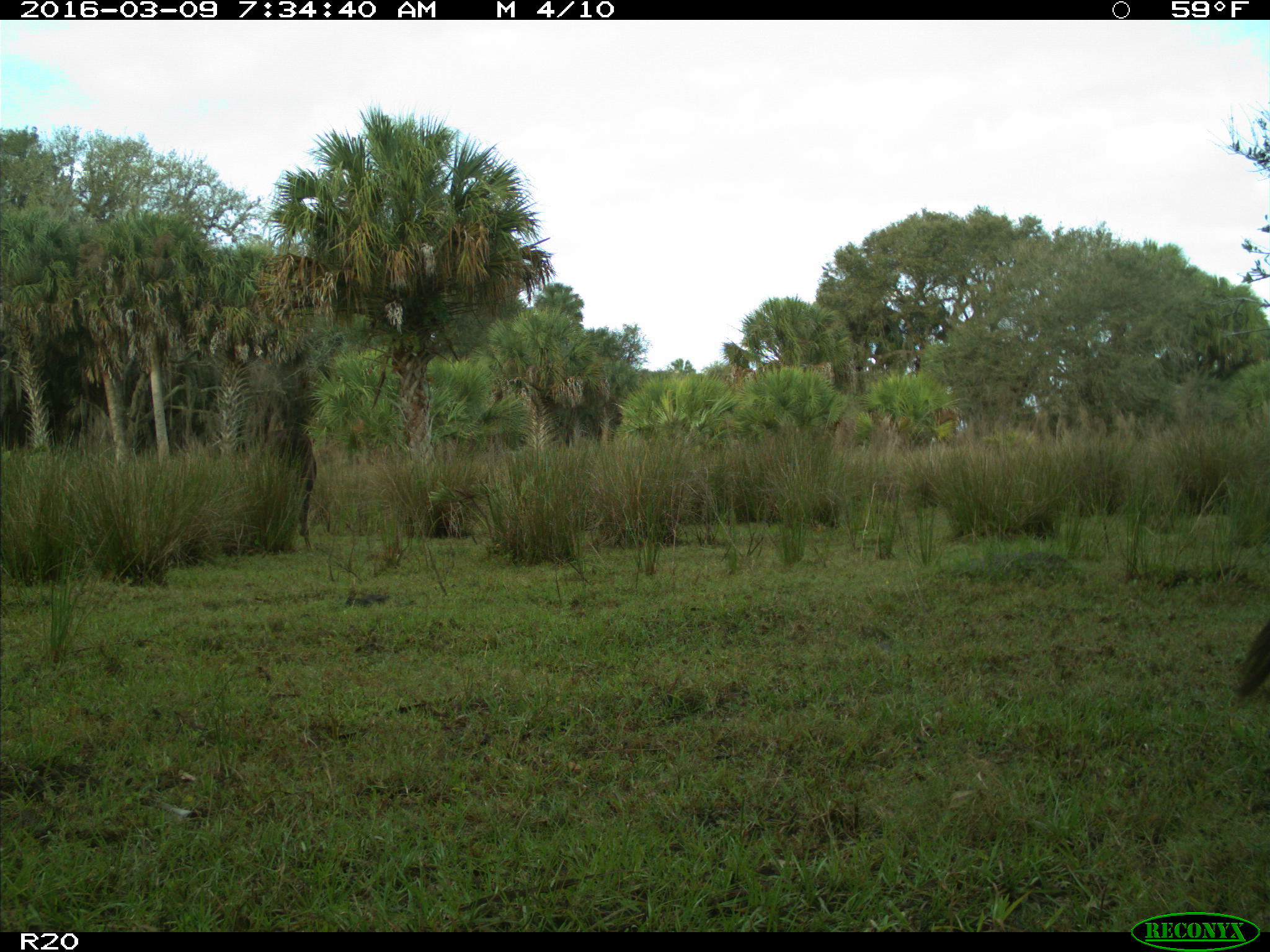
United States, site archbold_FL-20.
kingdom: Animalia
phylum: Chordata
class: Mammalia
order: Artiodactyla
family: Bovidae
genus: Bos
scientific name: Bos taurus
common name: domestic cow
Bos taurus (domestic cow).